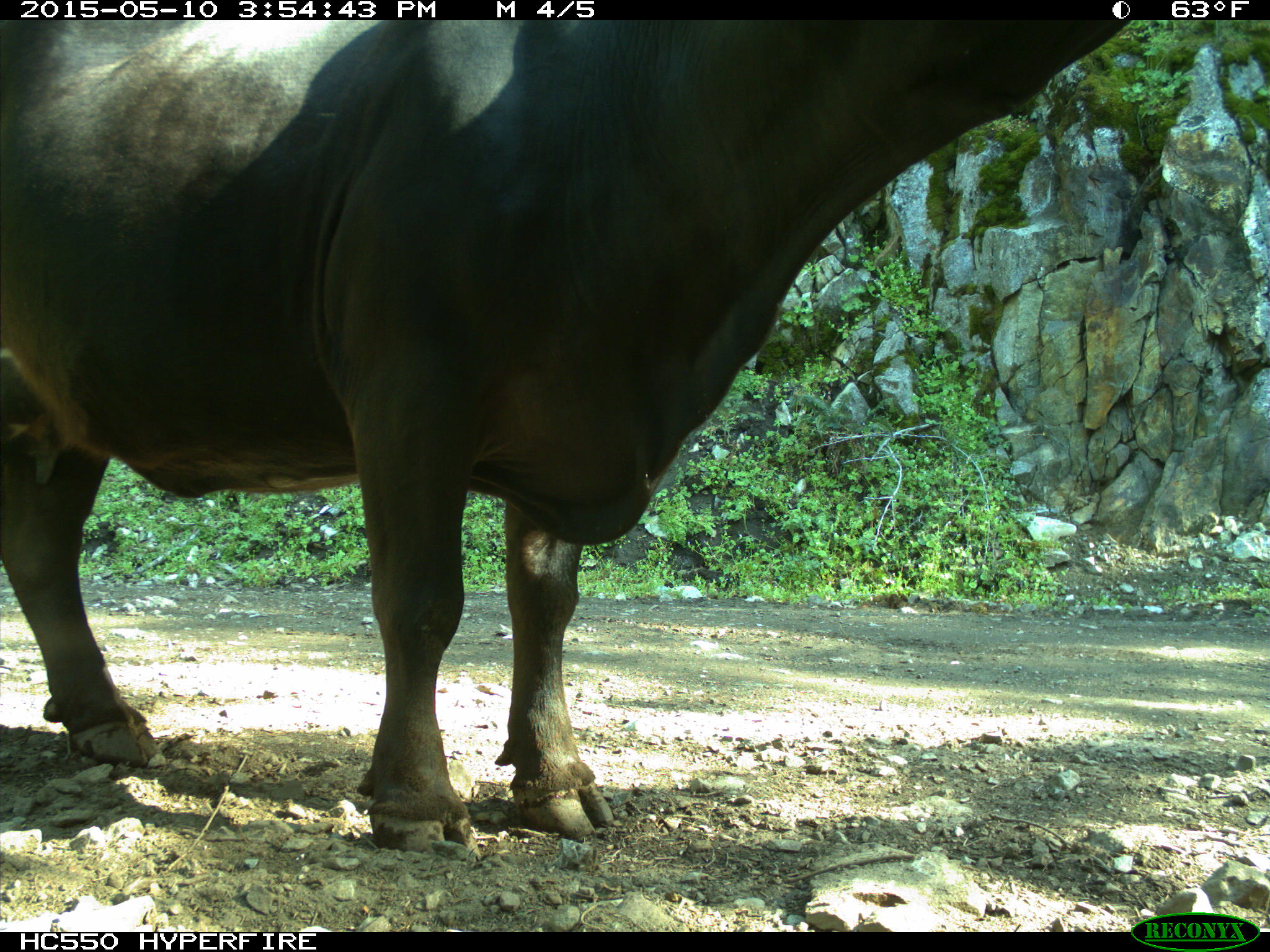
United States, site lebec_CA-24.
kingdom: Animalia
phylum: Chordata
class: Mammalia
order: Artiodactyla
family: Bovidae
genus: Bos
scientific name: Bos taurus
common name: domestic cow